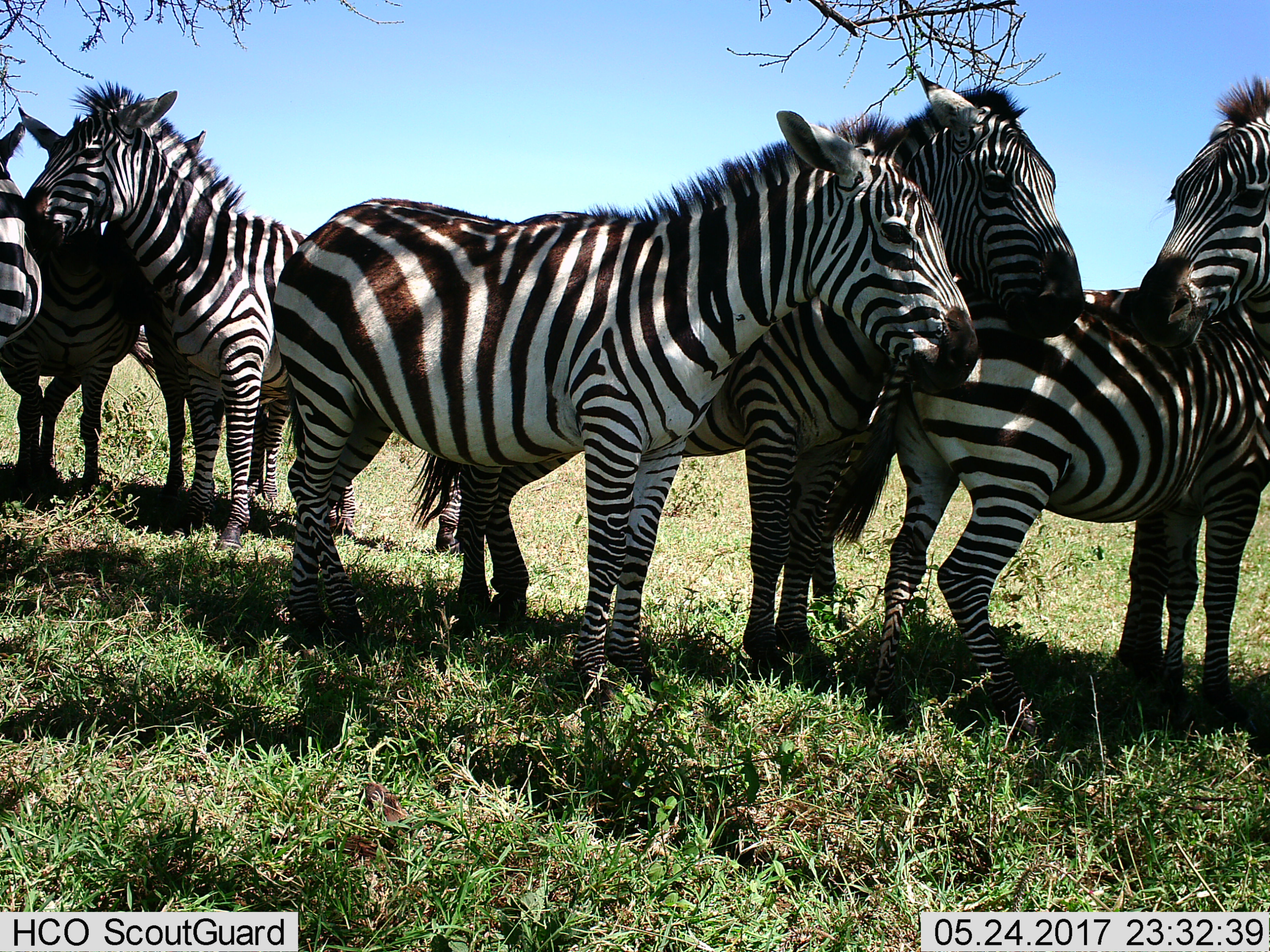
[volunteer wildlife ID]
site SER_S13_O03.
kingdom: Animalia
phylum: Chordata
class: Mammalia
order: Perissodactyla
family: Equidae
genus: Equus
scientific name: Equus quagga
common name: plains zebra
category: zebraplains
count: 7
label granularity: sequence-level